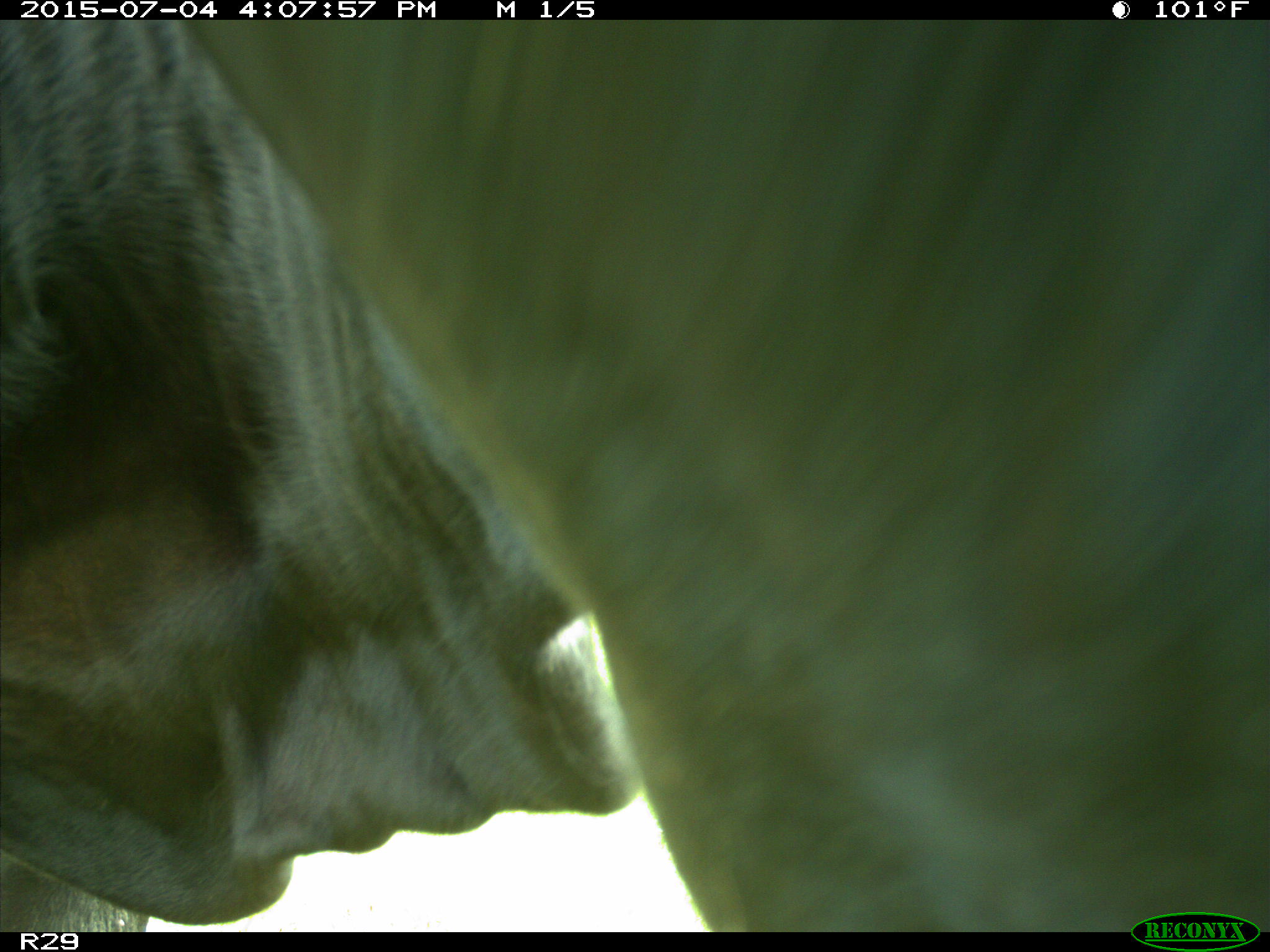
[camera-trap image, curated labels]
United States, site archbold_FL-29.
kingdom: Animalia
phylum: Chordata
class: Mammalia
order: Artiodactyla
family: Bovidae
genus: Bos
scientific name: Bos taurus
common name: domestic cow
Bos taurus (domestic cow).